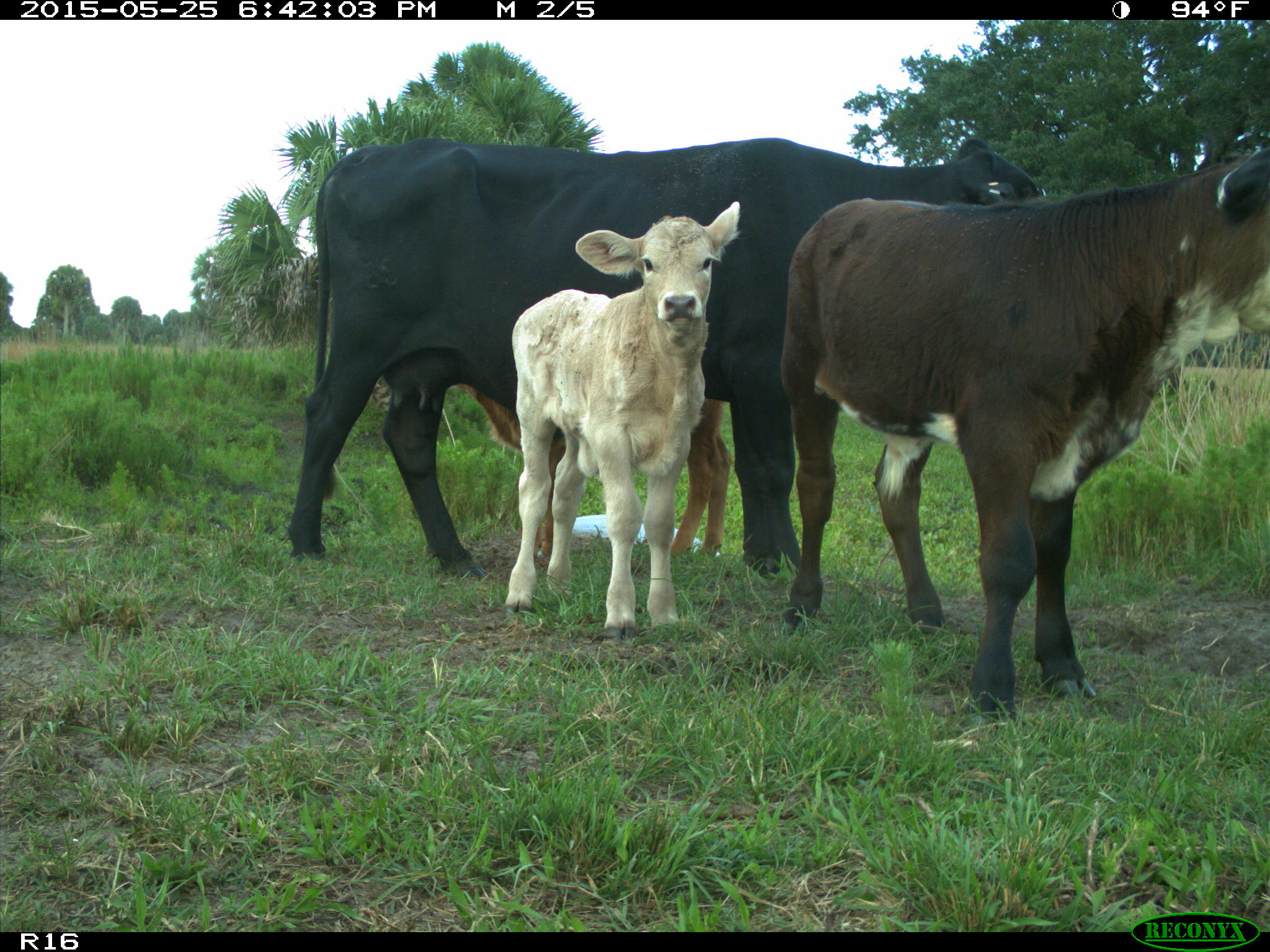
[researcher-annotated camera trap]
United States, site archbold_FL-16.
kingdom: Animalia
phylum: Chordata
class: Mammalia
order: Artiodactyla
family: Bovidae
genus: Bos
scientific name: Bos taurus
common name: domestic cow